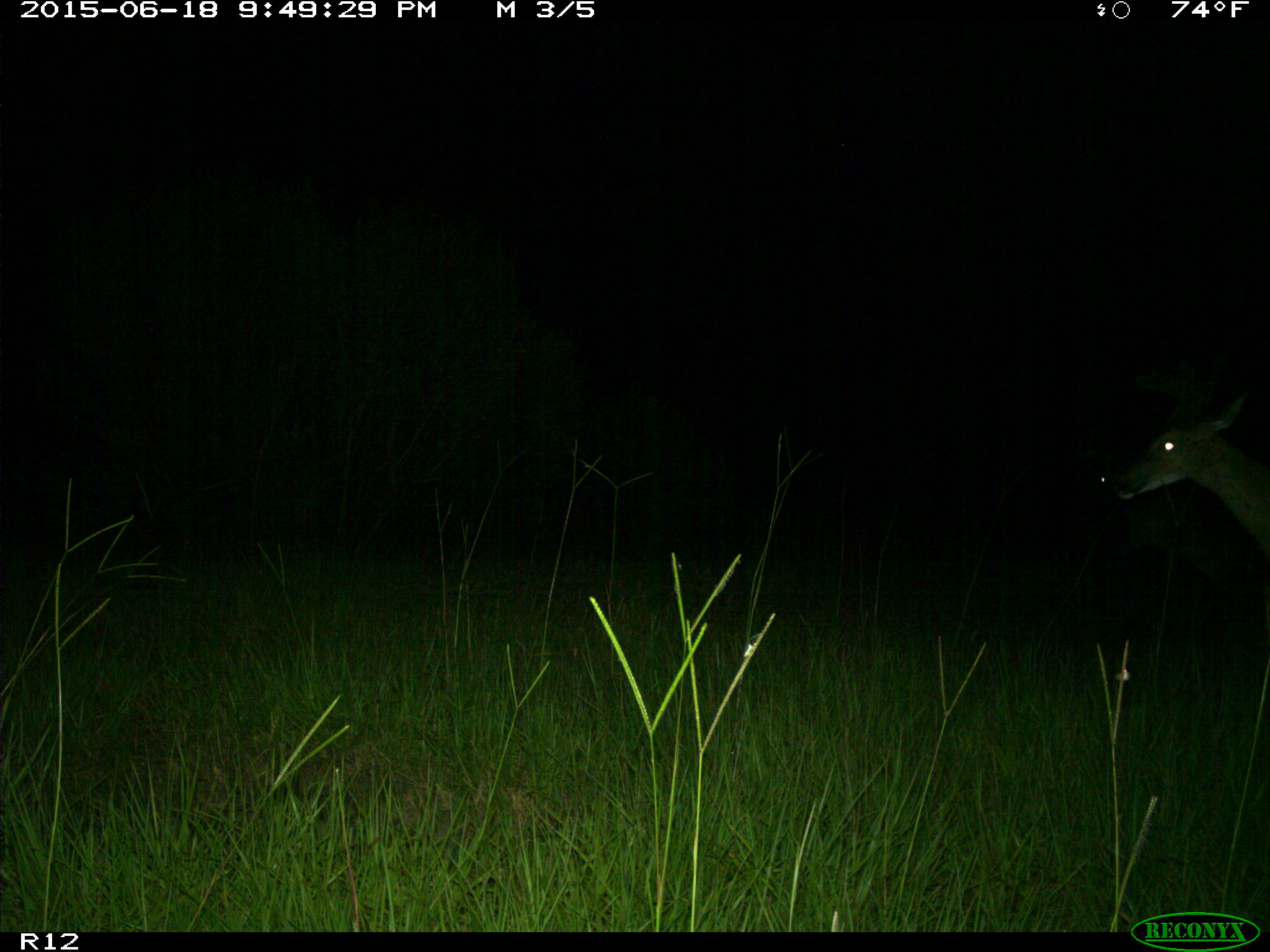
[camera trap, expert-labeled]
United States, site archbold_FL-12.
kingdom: Animalia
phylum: Chordata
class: Mammalia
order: Artiodactyla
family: Cervidae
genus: Odocoileus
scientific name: Odocoileus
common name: deer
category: unidentified deer